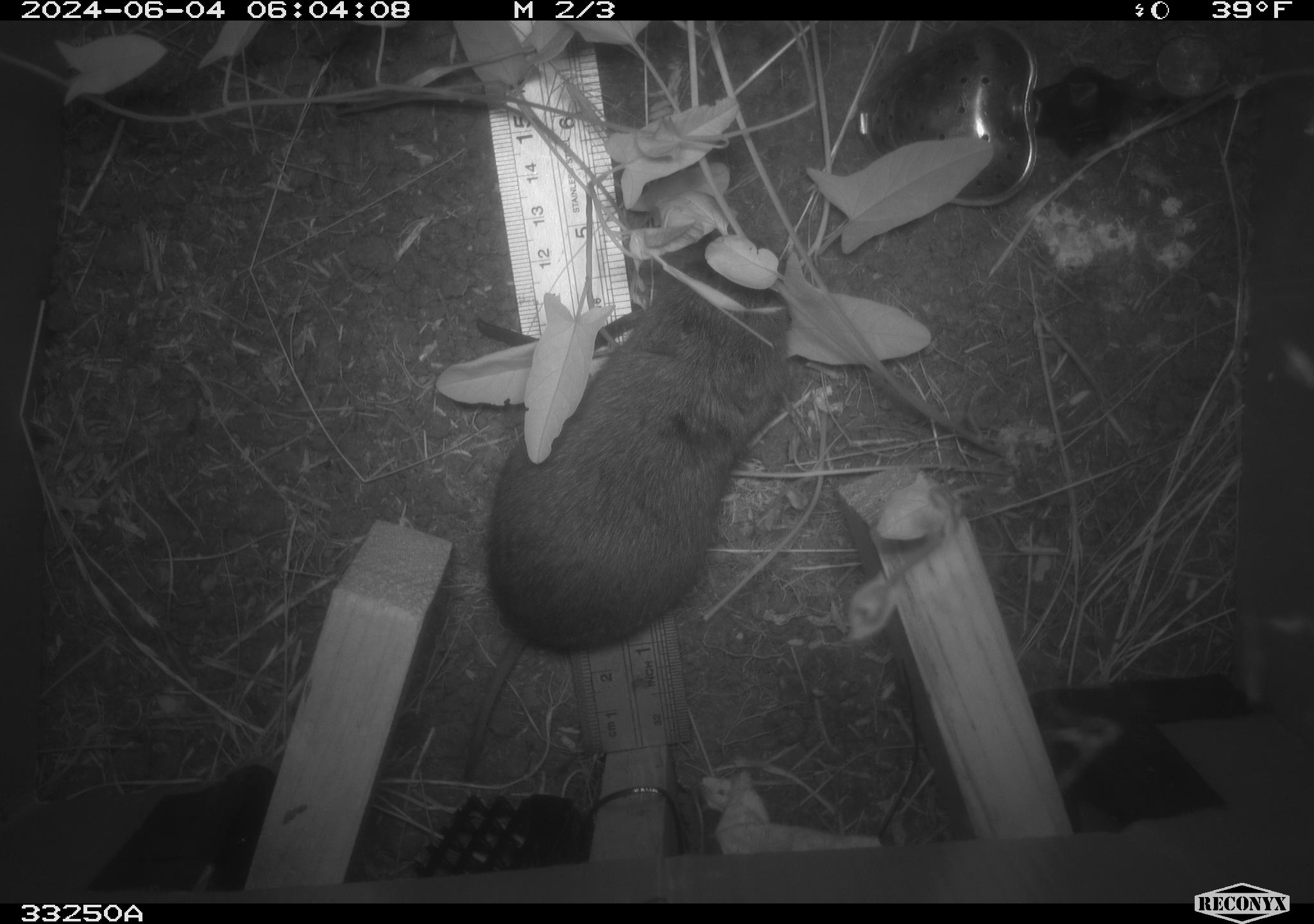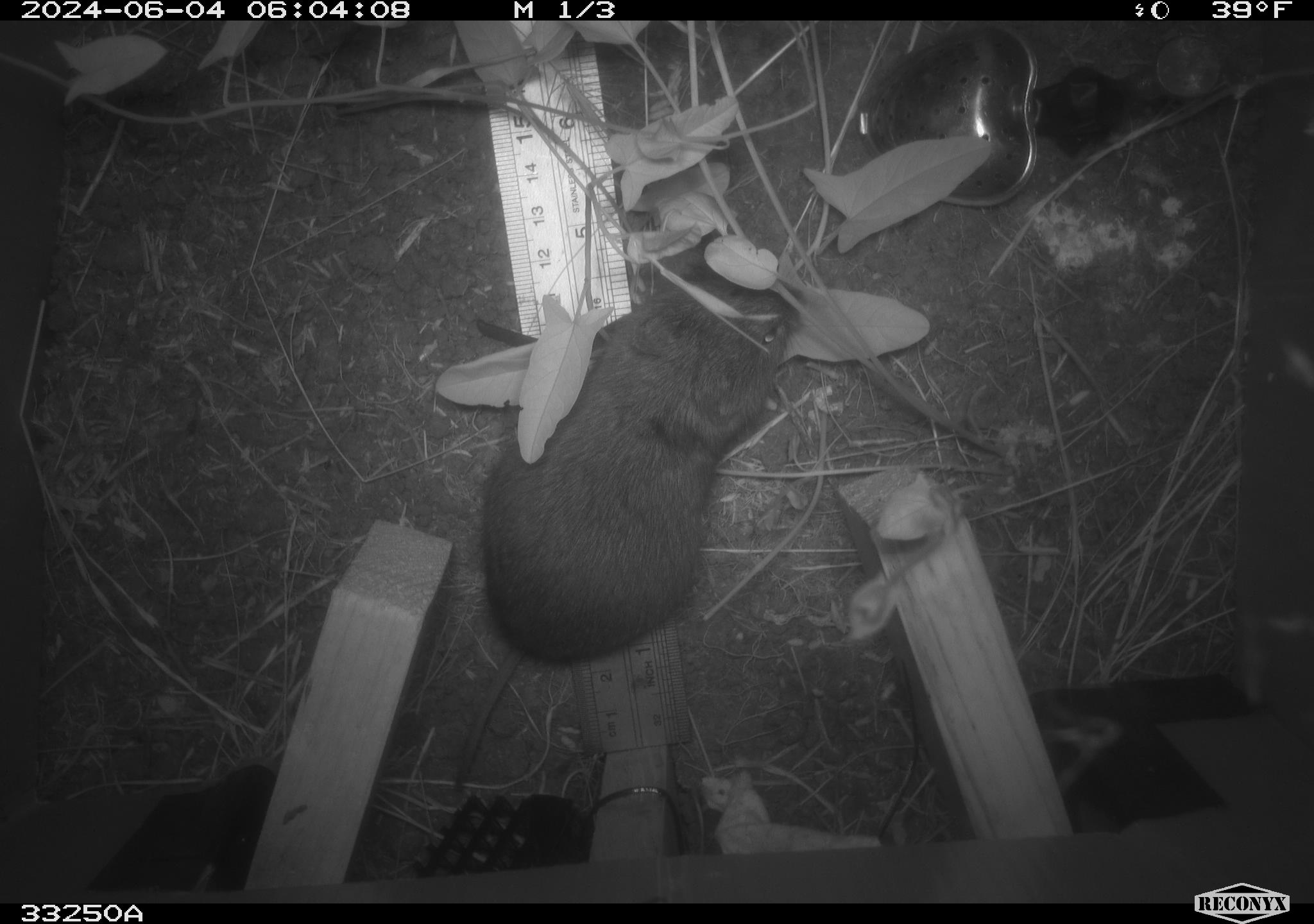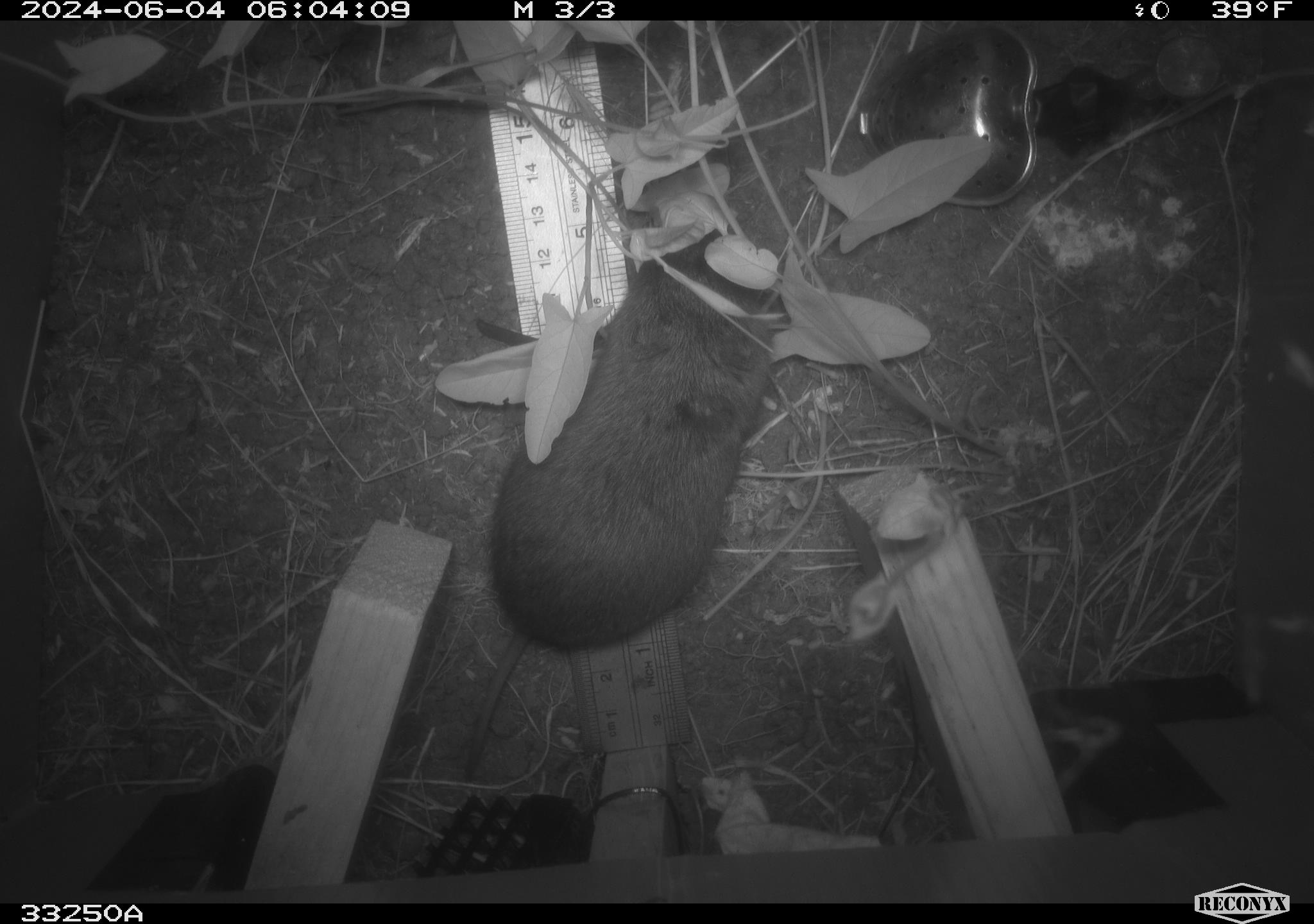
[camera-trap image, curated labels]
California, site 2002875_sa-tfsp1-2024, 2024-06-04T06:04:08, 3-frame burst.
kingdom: Animalia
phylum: Chordata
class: Mammalia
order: Rodentia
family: Cricetidae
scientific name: Arvicolinae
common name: voles, lemmings, and muskrats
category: arvicolinae subfamily